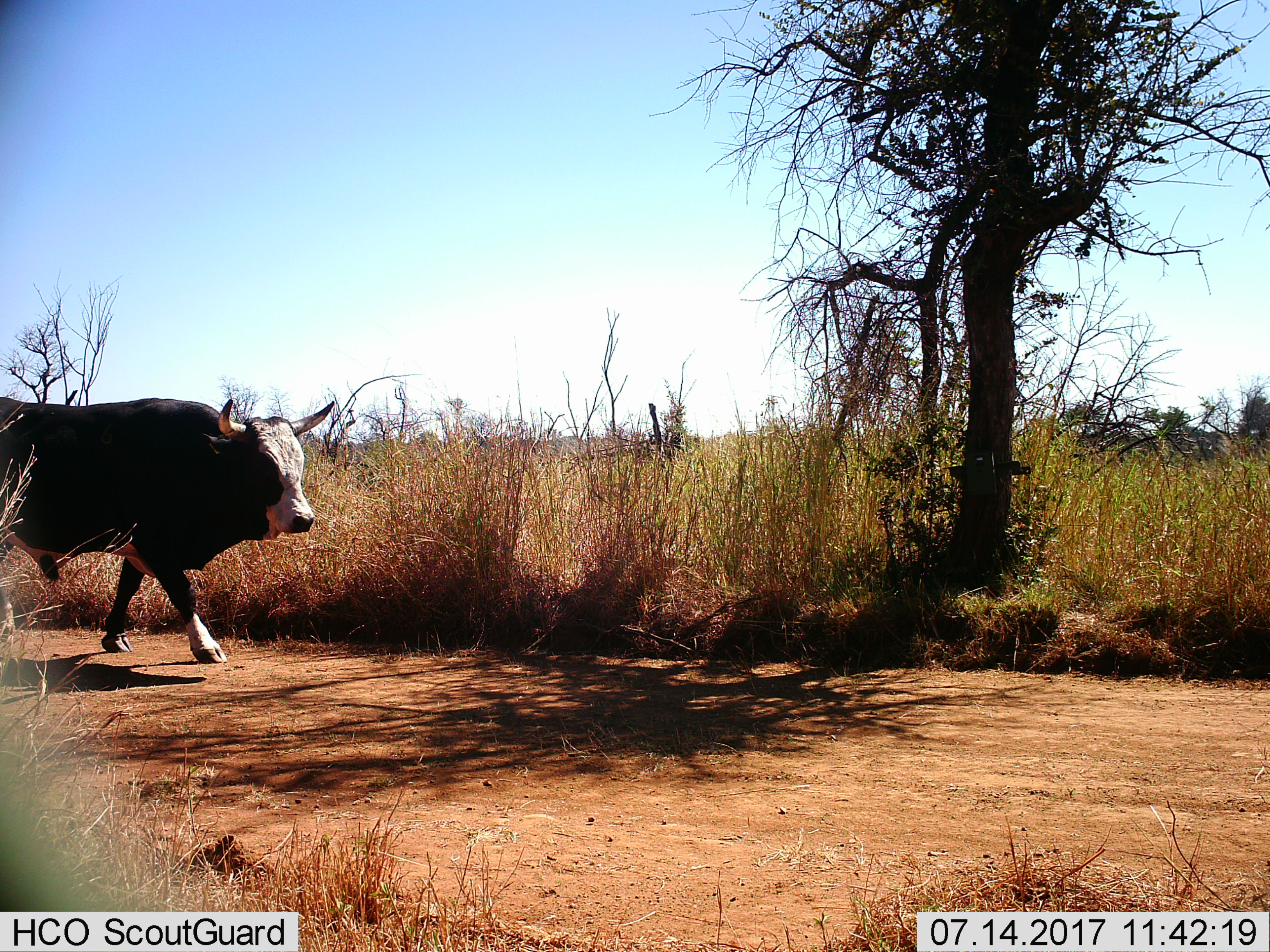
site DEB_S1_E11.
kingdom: Animalia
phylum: Chordata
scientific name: Vertebrata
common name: domestic animal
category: domesticanimal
Domesticanimal (domestic animal) (Vertebrata), count 1. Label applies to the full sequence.